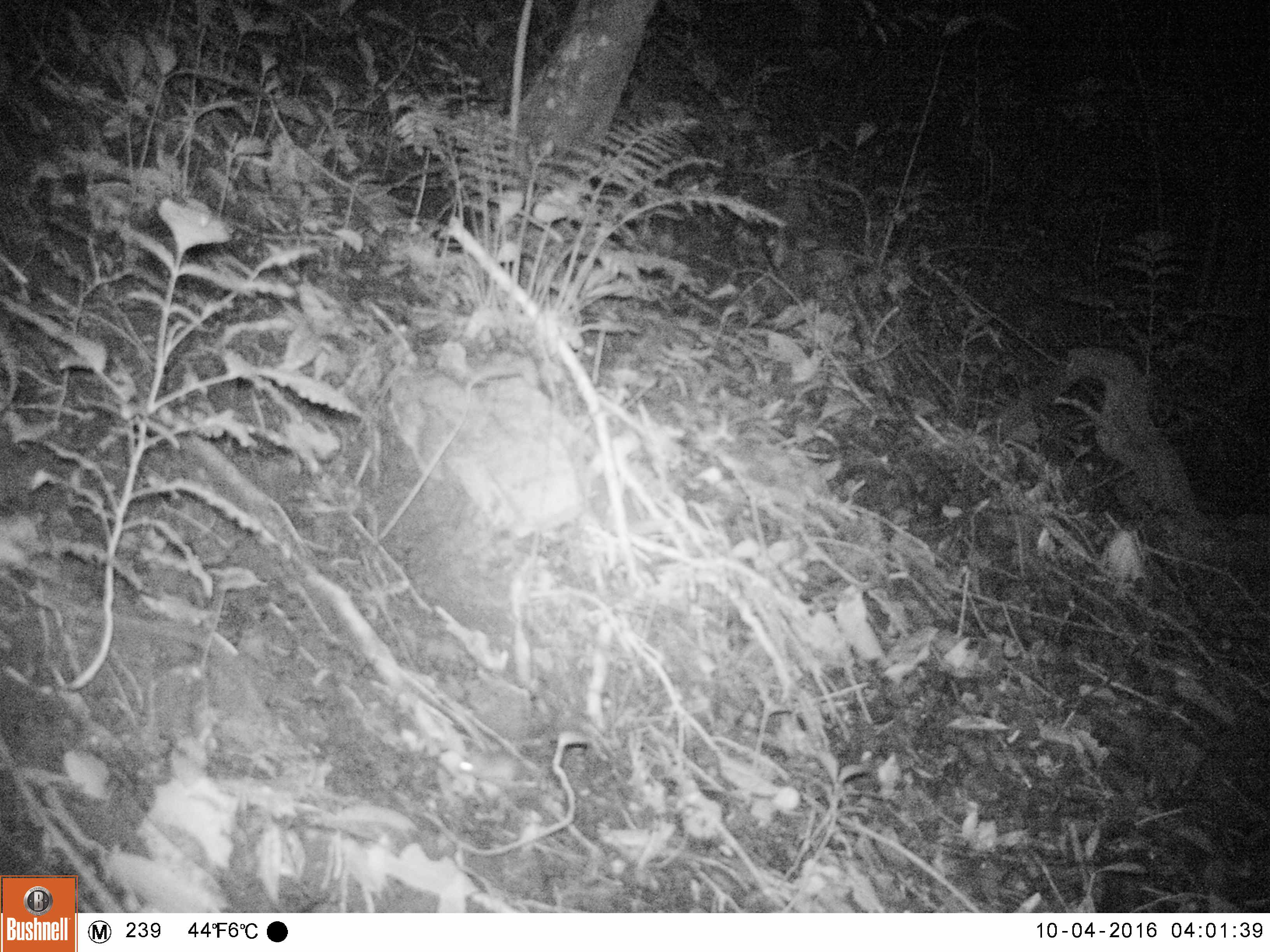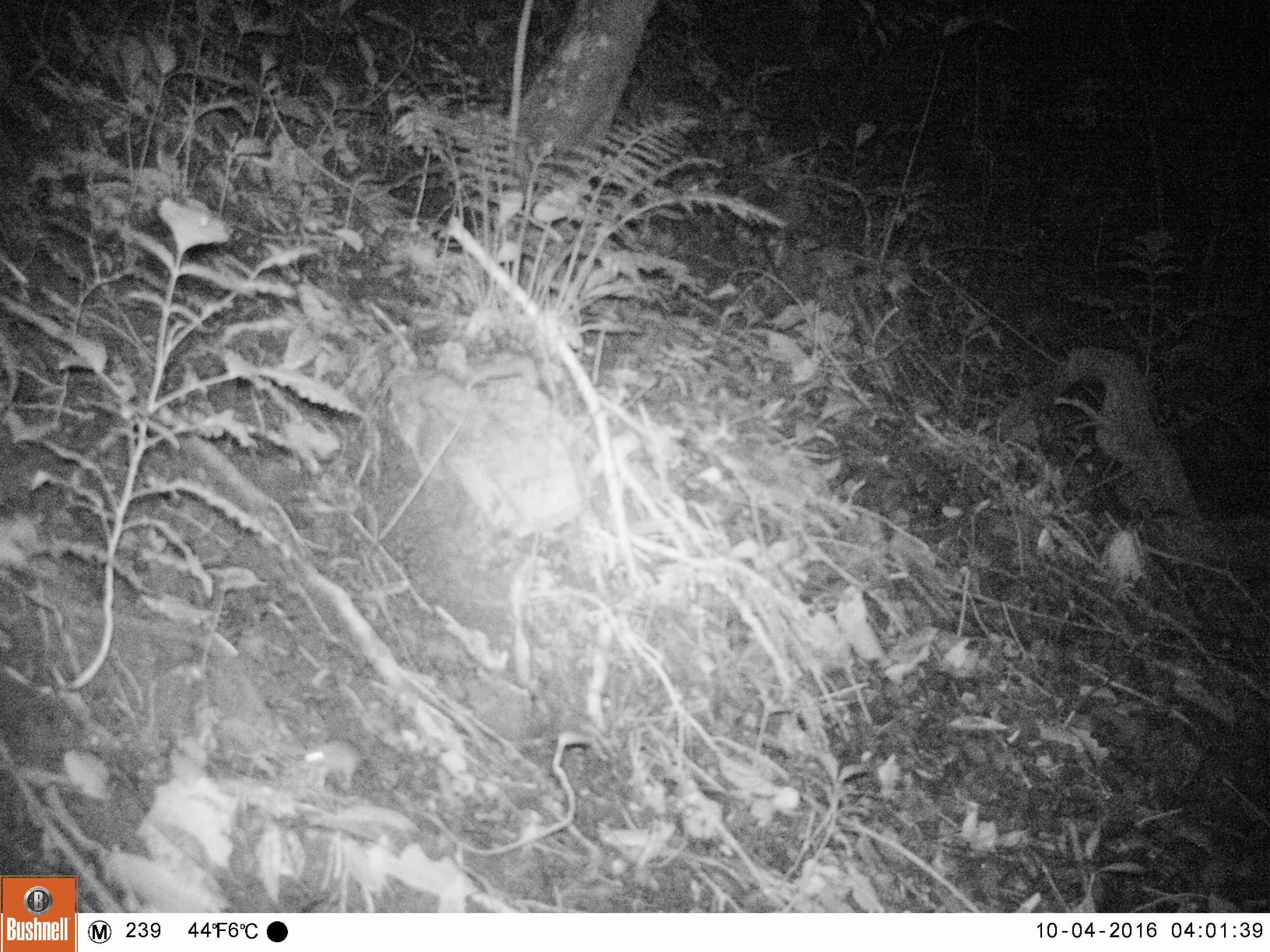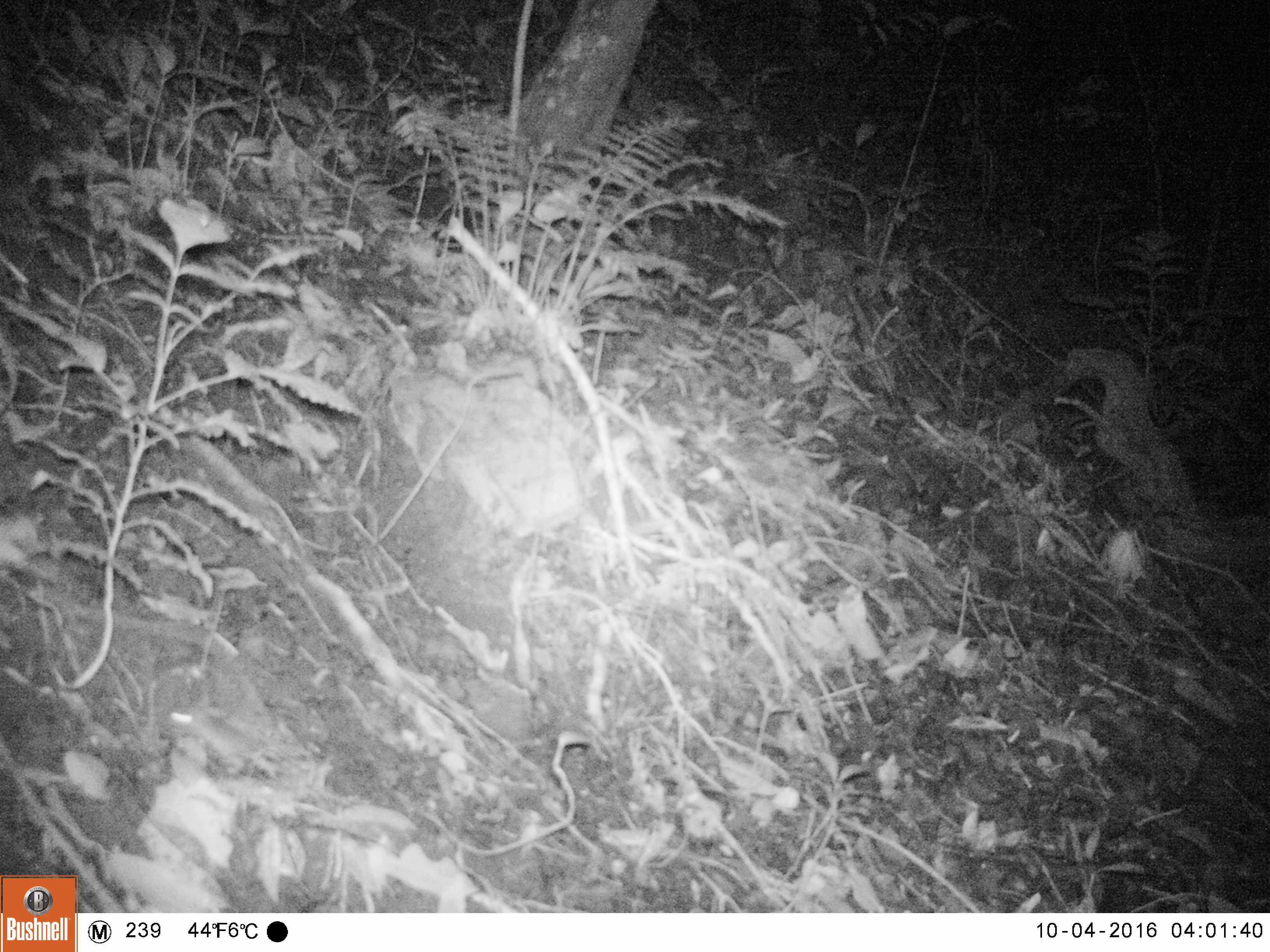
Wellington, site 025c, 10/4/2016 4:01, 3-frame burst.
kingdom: Animalia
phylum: Chordata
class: Mammalia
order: Rodentia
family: Muridae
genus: Mus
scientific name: Mus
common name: mouse